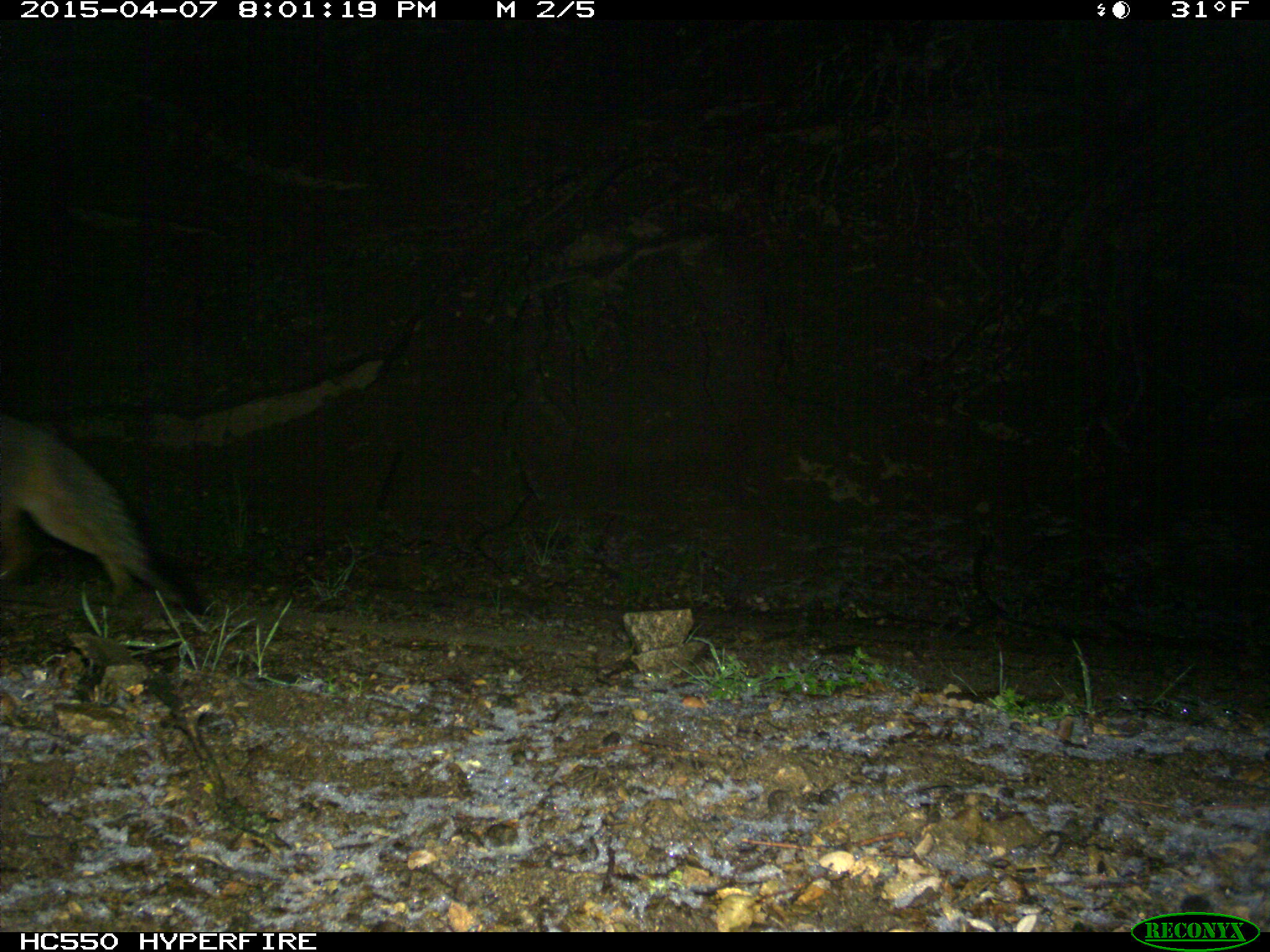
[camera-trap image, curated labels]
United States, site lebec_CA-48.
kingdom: Animalia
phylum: Chordata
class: Mammalia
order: Carnivora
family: Canidae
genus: Urocyon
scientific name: Urocyon cinereoargenteus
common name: gray fox